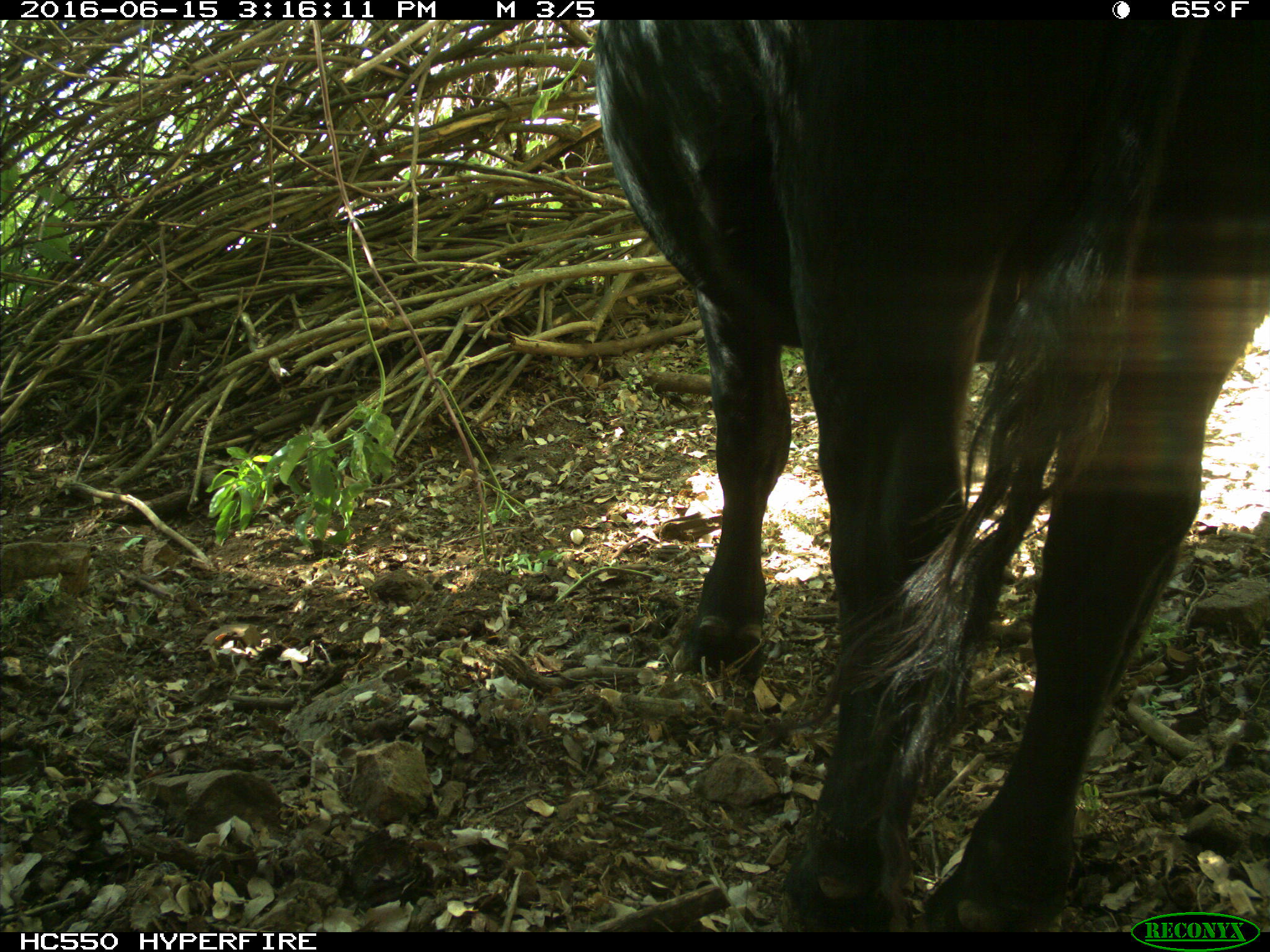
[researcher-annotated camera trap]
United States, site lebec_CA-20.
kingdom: Animalia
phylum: Chordata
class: Mammalia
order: Artiodactyla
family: Bovidae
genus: Bos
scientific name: Bos taurus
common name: domestic cow